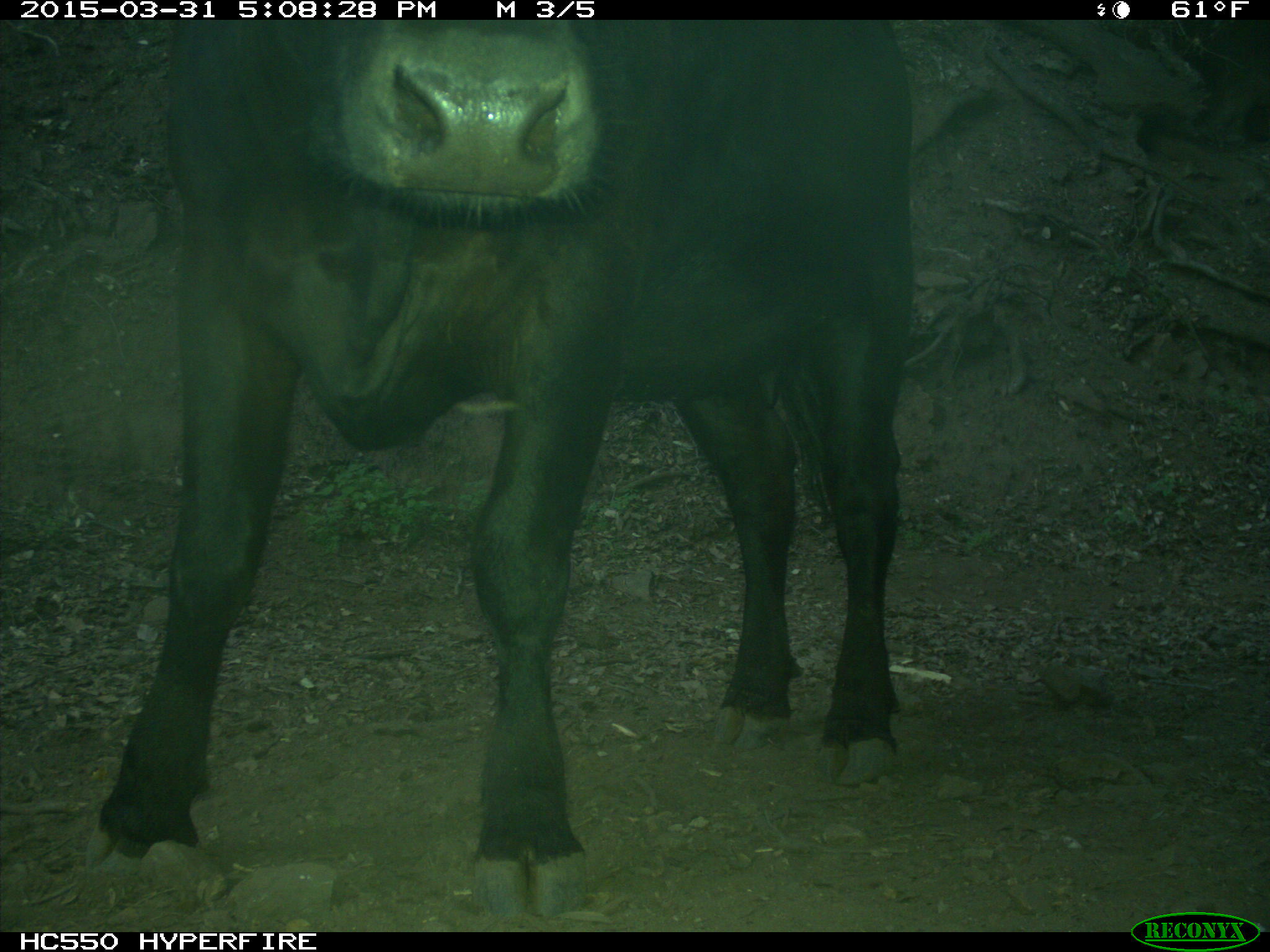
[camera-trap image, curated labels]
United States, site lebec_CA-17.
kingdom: Animalia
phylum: Chordata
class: Mammalia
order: Artiodactyla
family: Bovidae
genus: Bos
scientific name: Bos taurus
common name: domestic cow